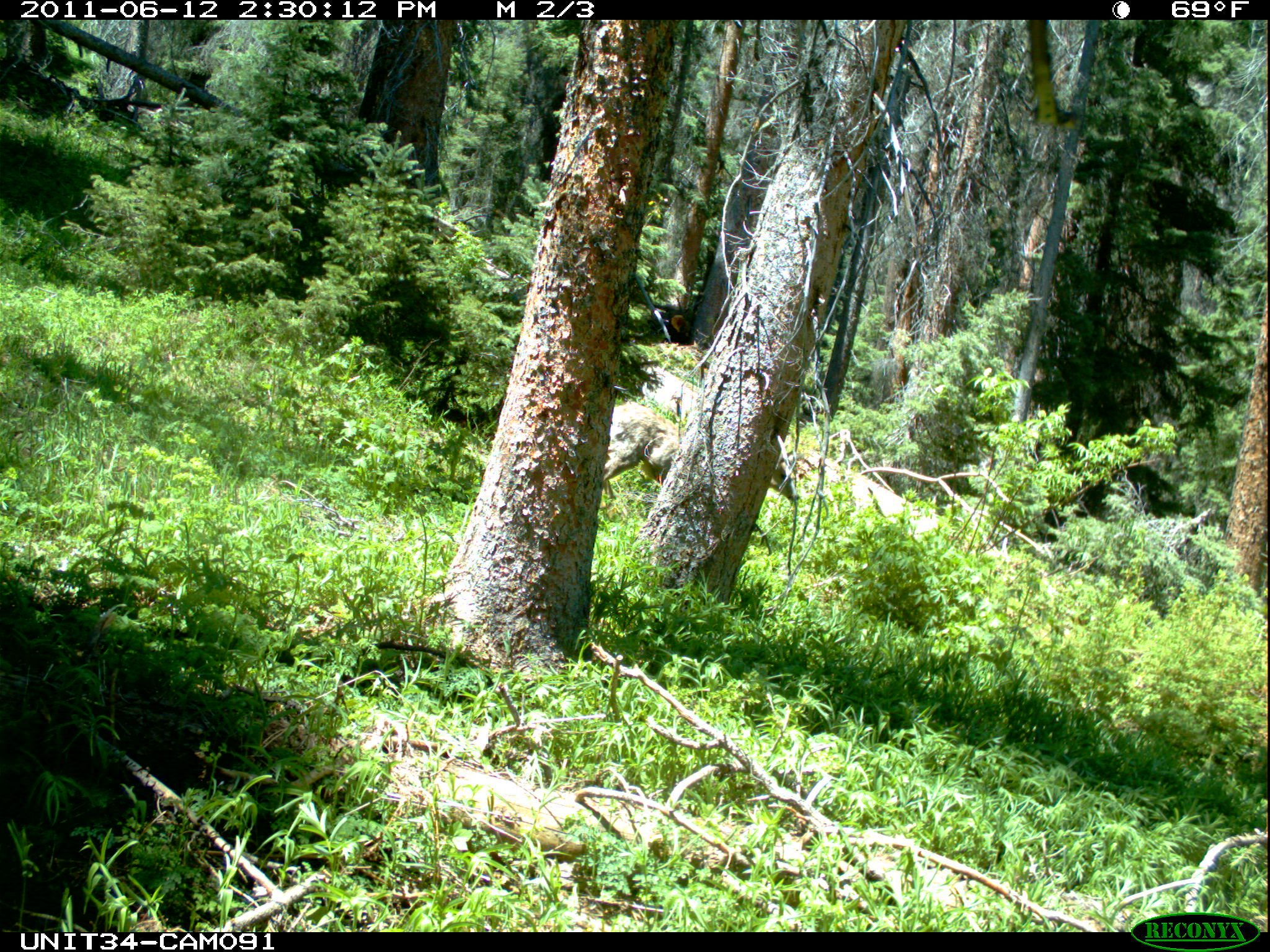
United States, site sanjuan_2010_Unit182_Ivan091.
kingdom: Animalia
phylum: Chordata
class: Mammalia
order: Artiodactyla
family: Cervidae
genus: Odocoileus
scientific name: Odocoileus hemionus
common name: mule deer